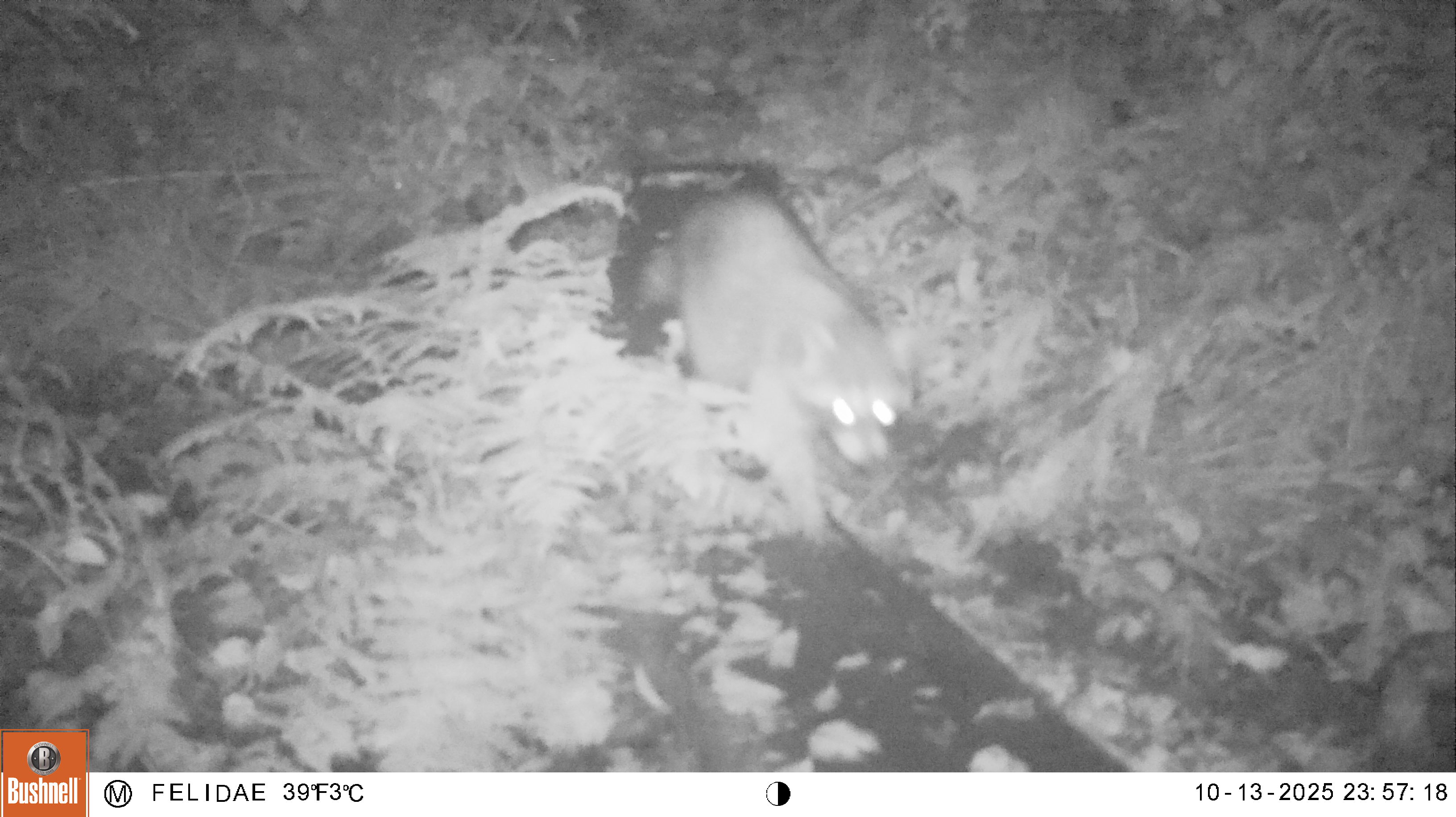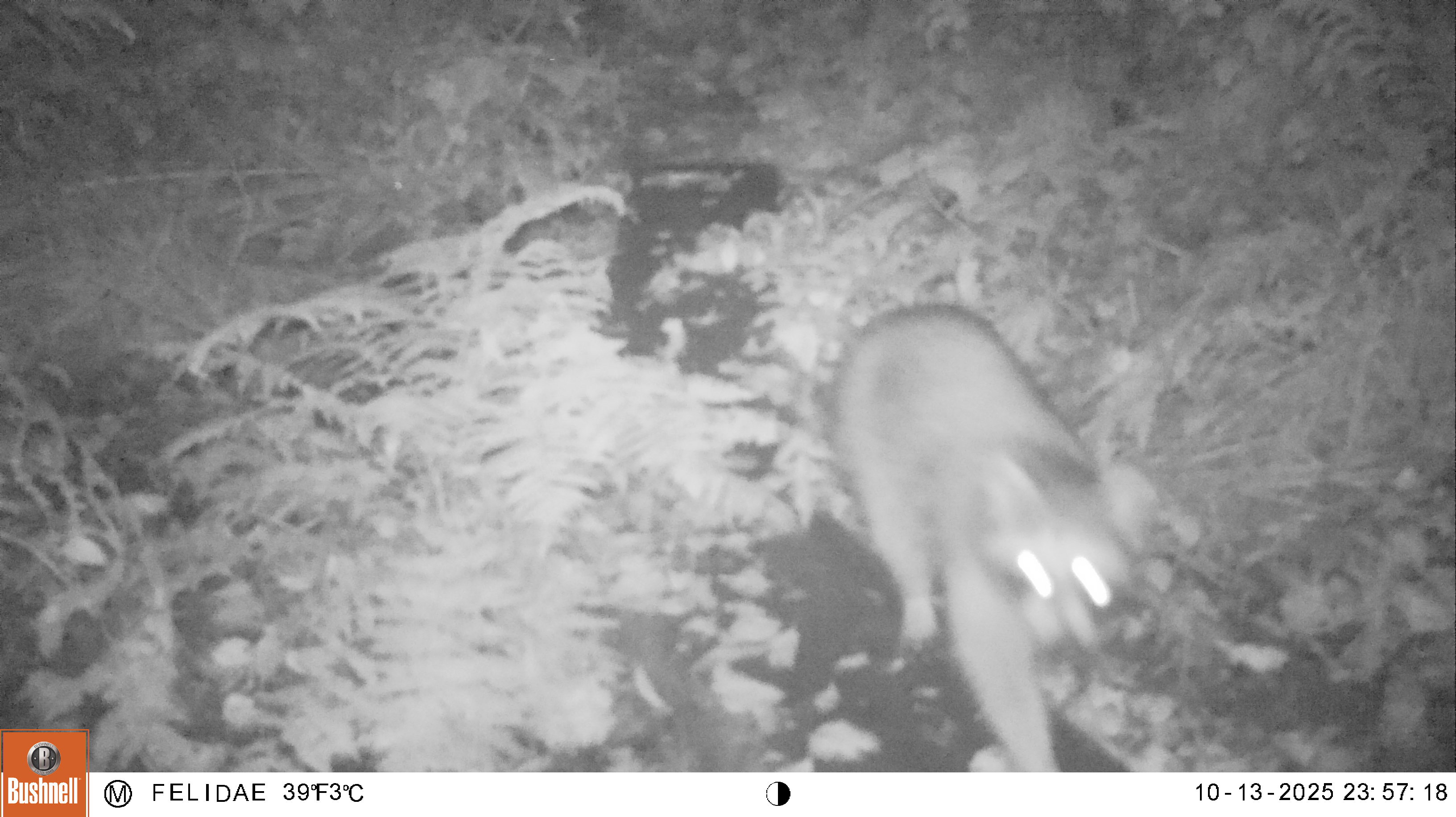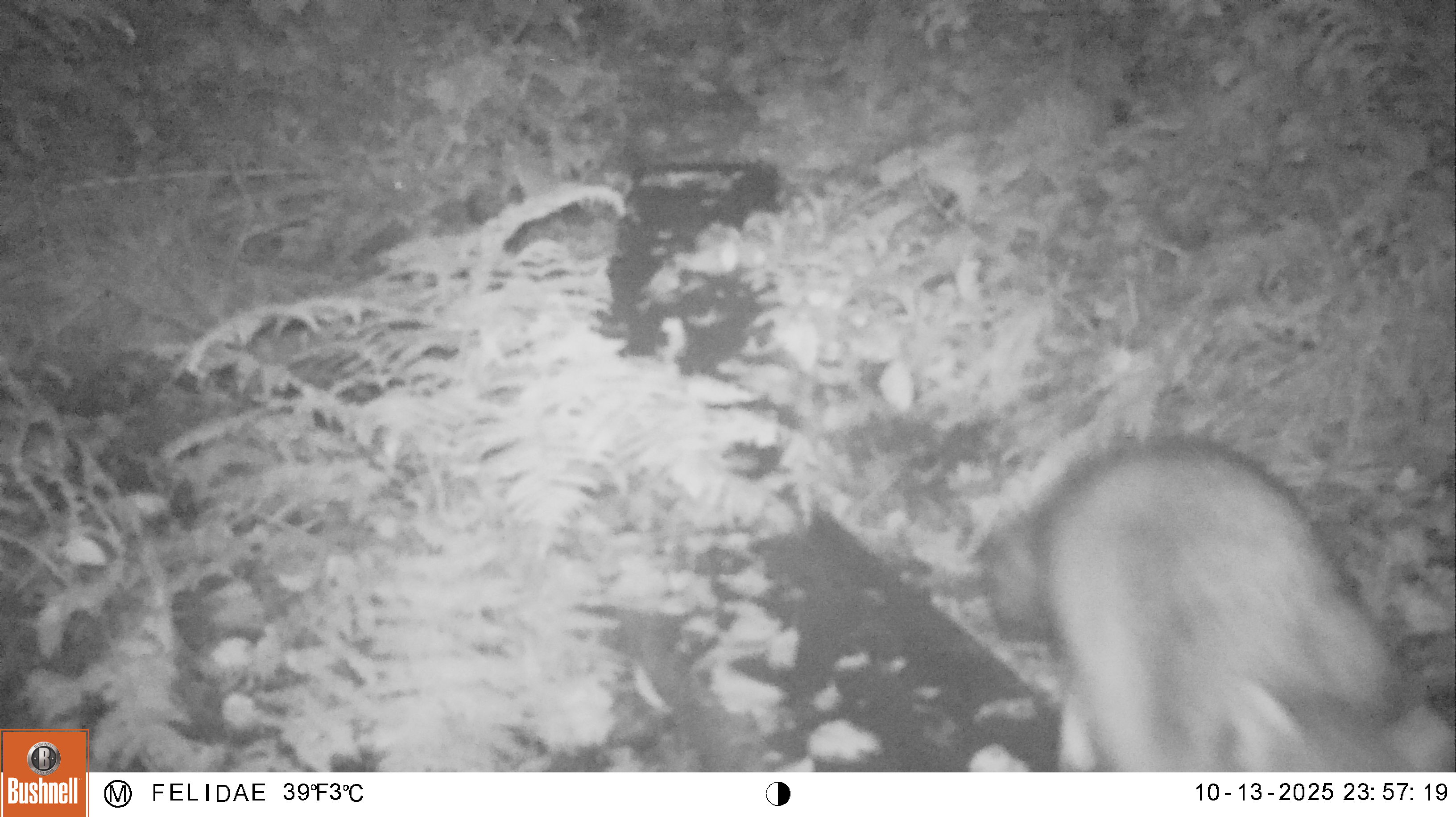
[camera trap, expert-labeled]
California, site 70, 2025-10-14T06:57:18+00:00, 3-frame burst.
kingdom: Animalia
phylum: Chordata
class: Mammalia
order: Carnivora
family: Procyonidae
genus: Procyon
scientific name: Procyon lotor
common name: raccoon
Raccoon (Procyon lotor).